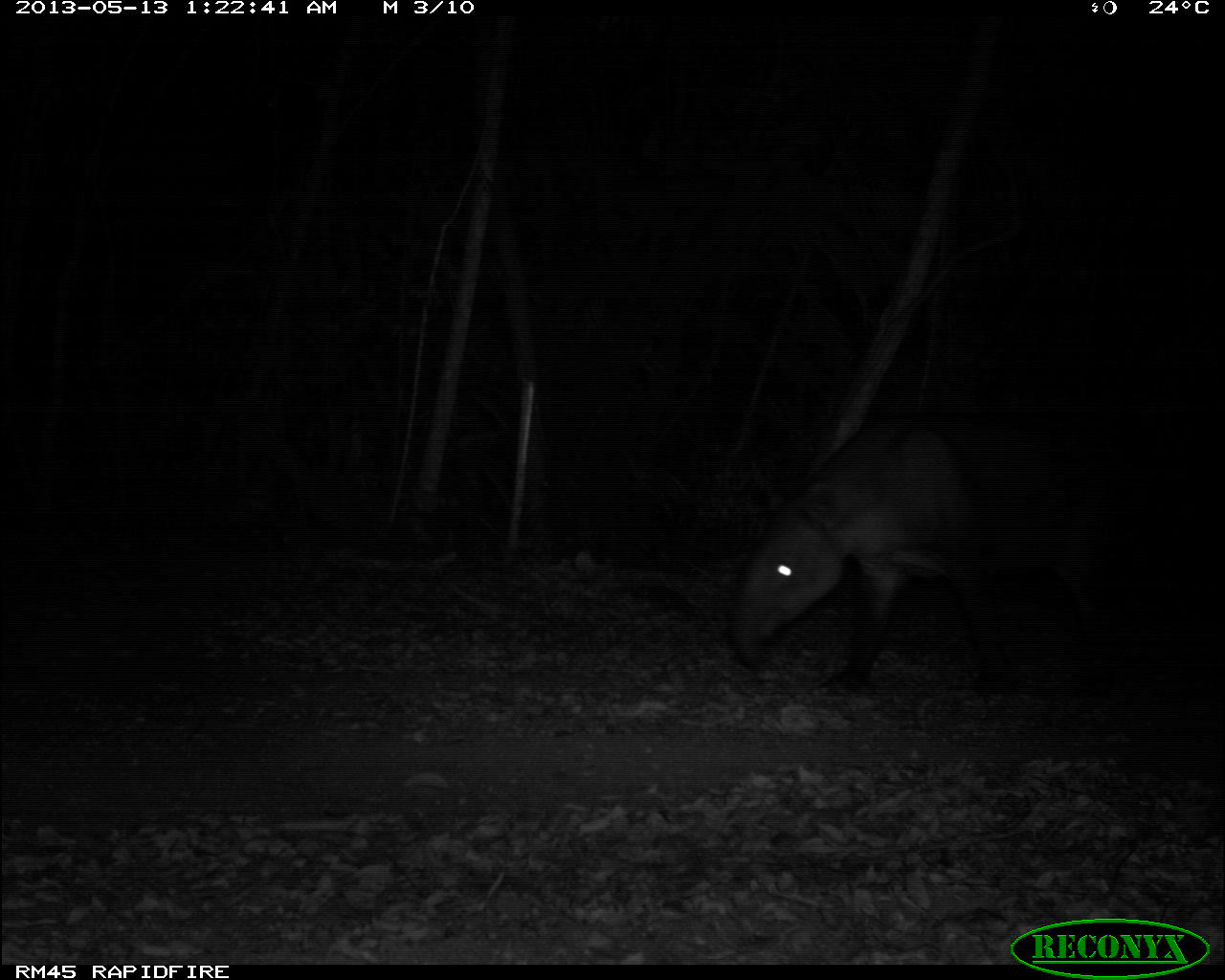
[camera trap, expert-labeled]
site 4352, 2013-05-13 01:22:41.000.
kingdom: Animalia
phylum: Chordata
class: Mammalia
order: Perissodactyla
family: Tapiridae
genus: Tapirus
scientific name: Tapirus bairdii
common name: baird's tapir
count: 2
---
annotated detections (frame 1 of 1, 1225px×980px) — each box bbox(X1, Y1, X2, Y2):
tapirus bairdii: bbox(724, 406, 1156, 697)